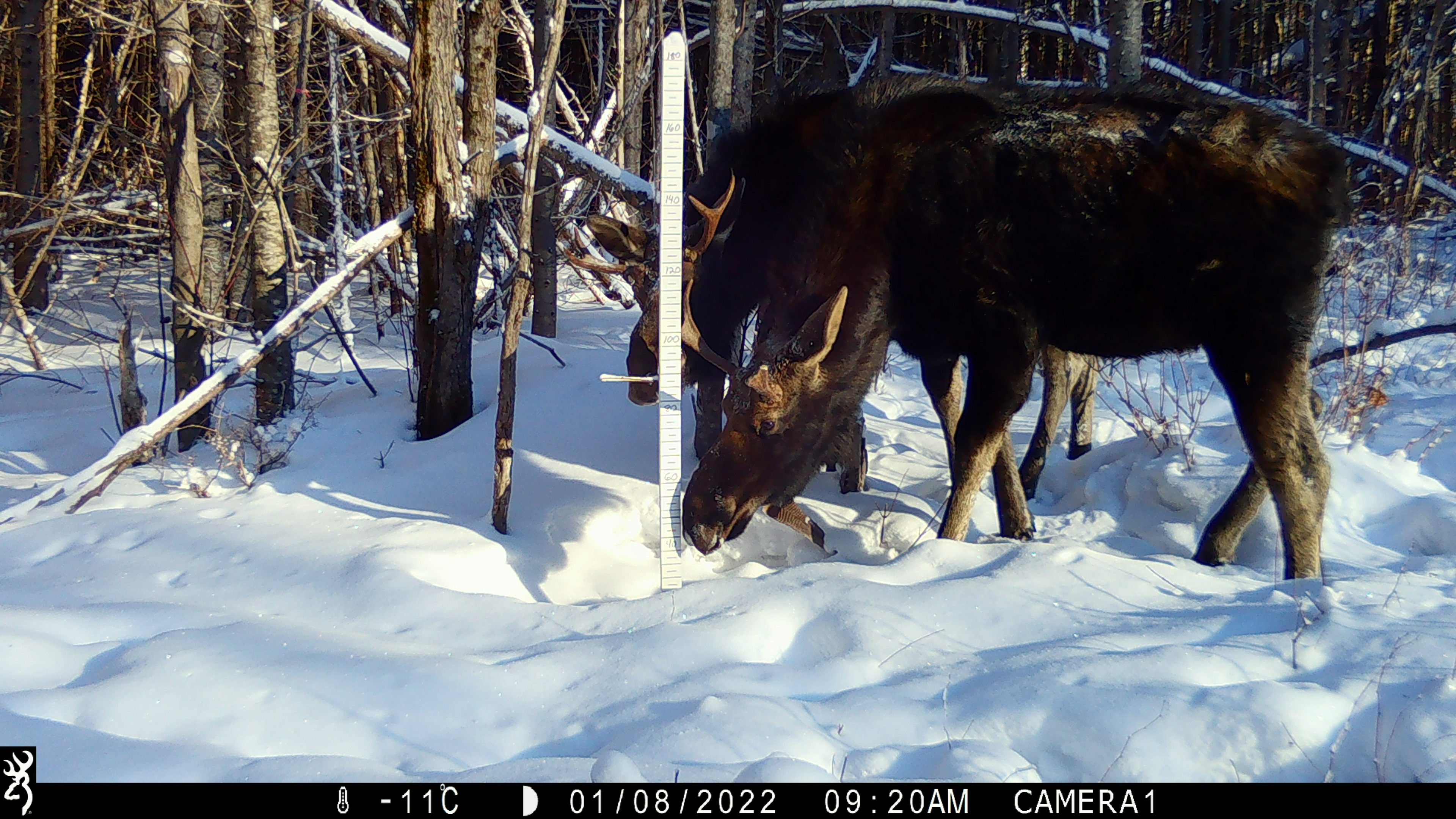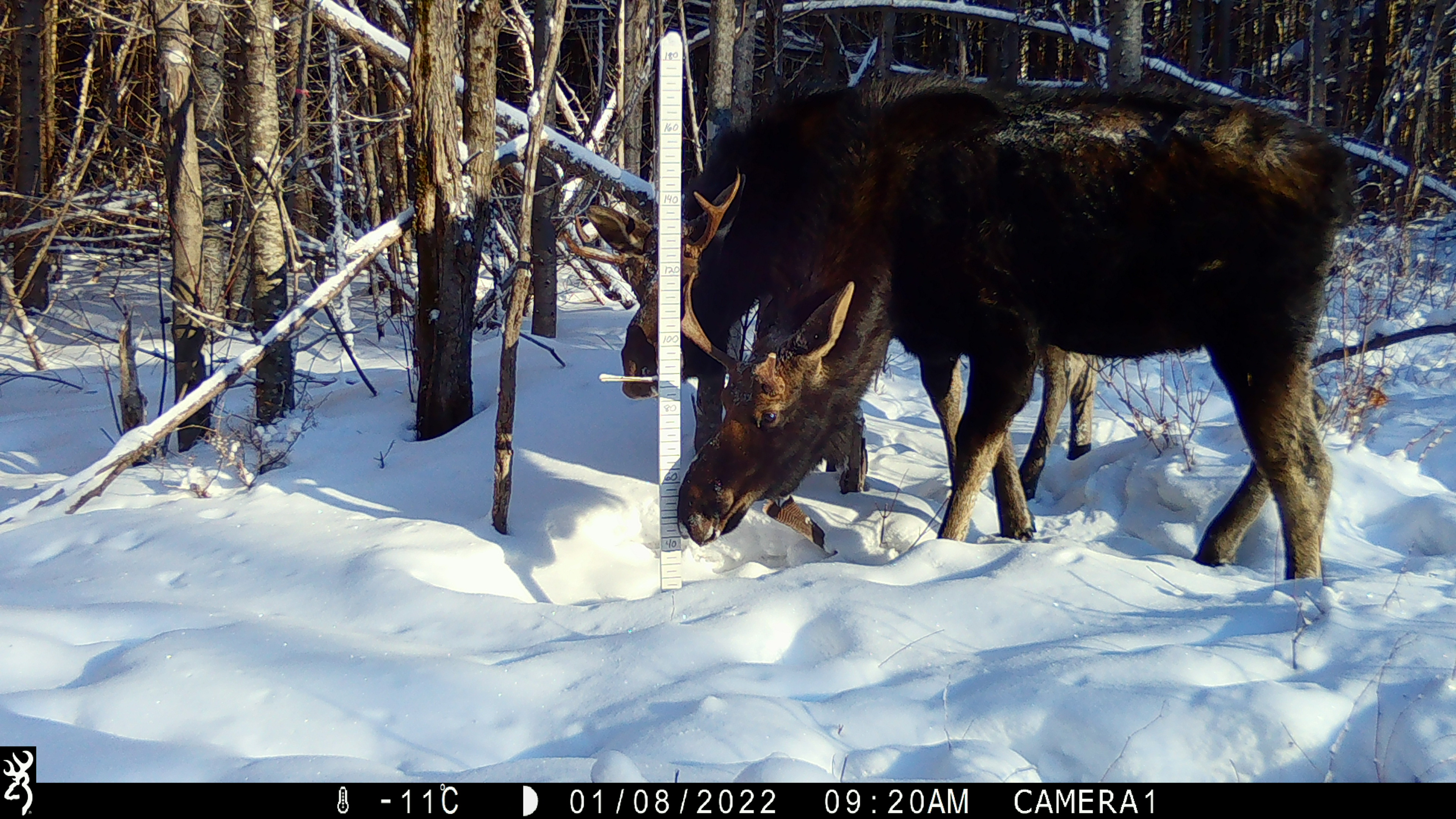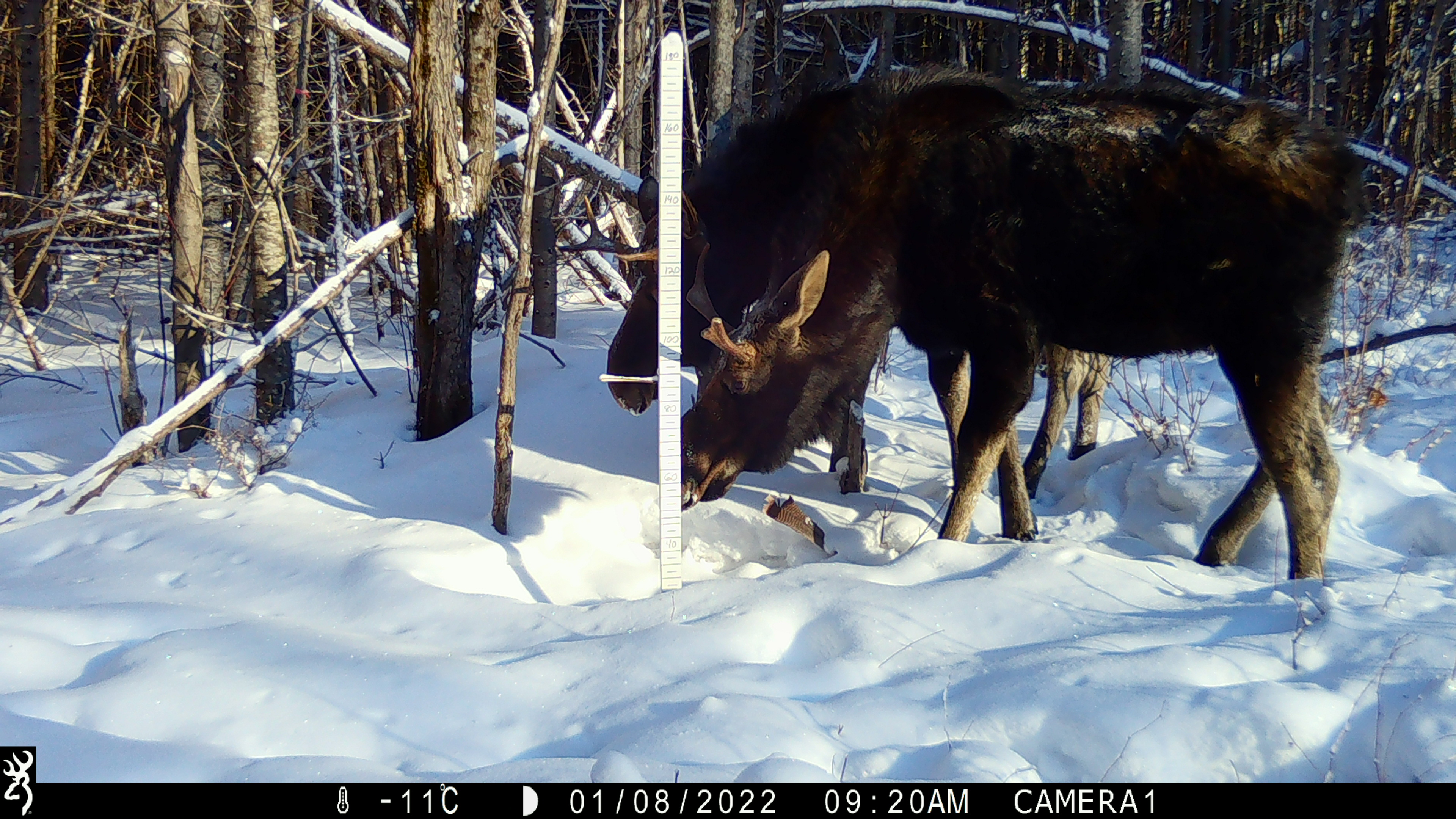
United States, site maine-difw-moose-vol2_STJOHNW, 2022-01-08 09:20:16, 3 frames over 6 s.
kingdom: Animalia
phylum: Chordata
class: Mammalia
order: Artiodactyla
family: Cervidae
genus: Alces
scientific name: Alces alces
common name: moose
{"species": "moose (Alces alces)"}